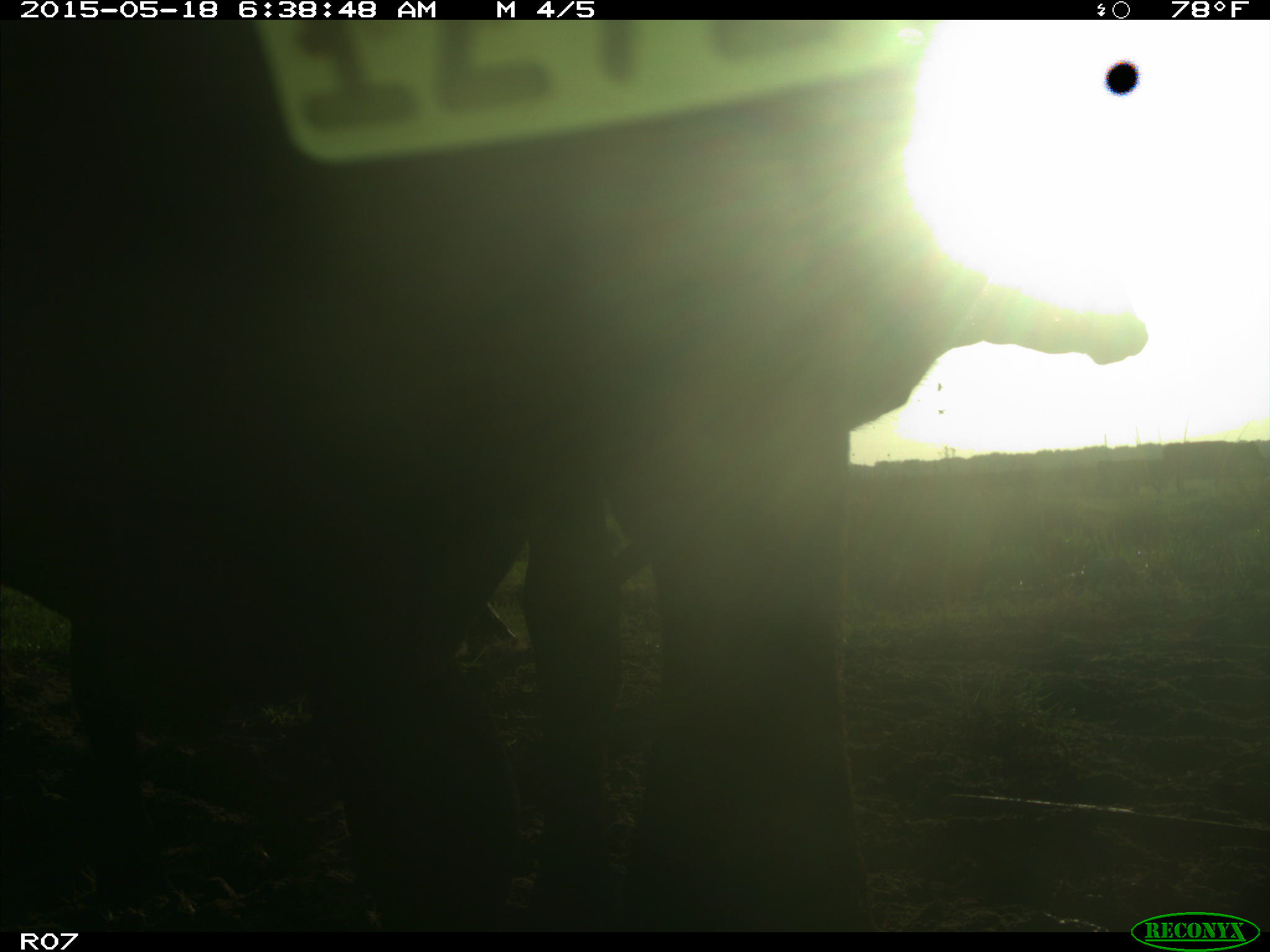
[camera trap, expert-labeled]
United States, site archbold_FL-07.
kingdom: Animalia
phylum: Chordata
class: Mammalia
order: Artiodactyla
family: Bovidae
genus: Bos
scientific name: Bos taurus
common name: domestic cow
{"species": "Bos taurus (domestic cow)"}